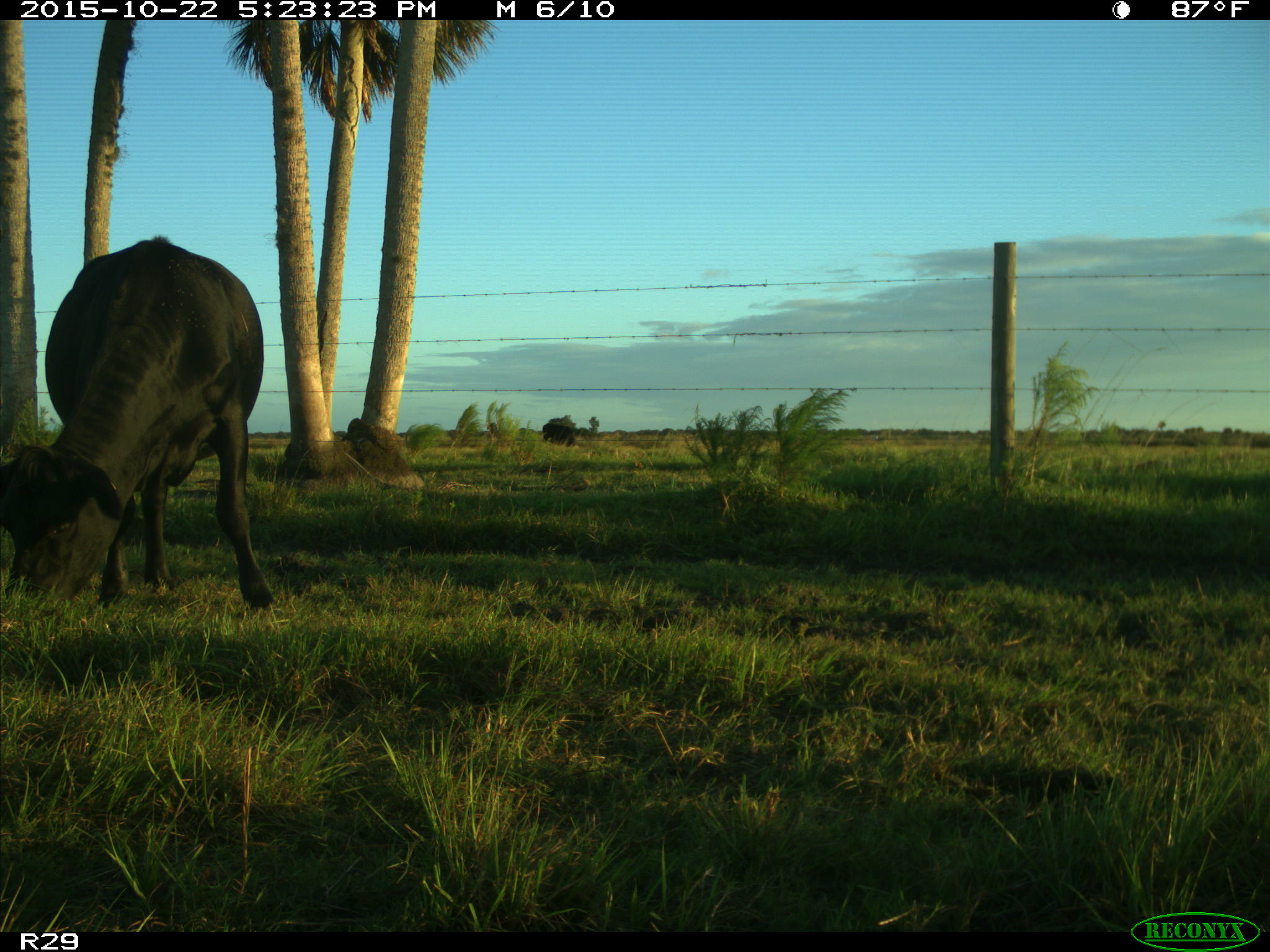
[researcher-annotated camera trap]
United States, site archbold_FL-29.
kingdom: Animalia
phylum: Chordata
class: Mammalia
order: Artiodactyla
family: Bovidae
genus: Bos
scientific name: Bos taurus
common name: domestic cow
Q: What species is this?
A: Bos taurus (domestic cow).